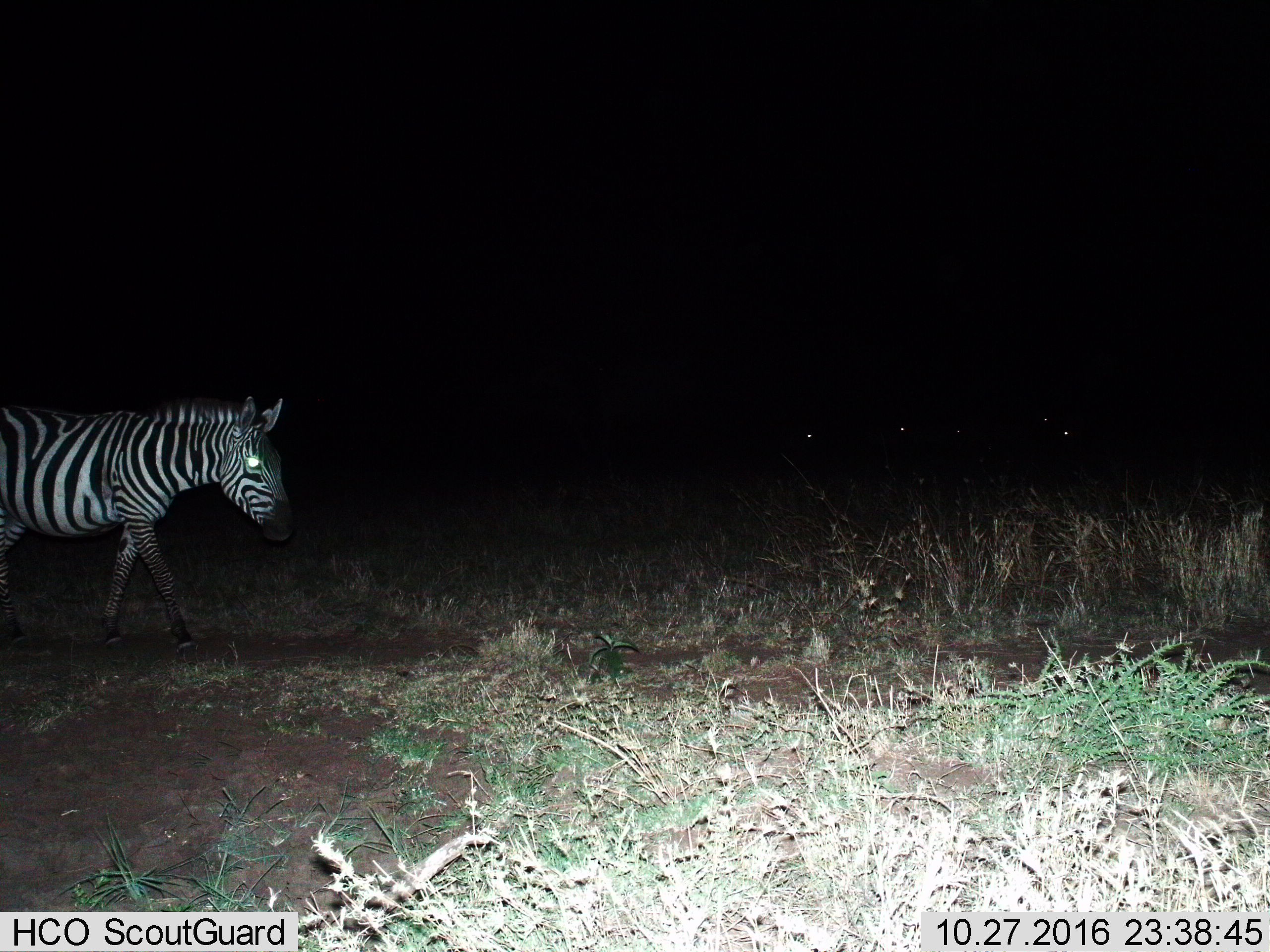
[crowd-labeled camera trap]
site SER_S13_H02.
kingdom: Animalia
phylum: Chordata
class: Mammalia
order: Perissodactyla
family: Equidae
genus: Equus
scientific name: Equus quagga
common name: plains zebra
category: zebraplains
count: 1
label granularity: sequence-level